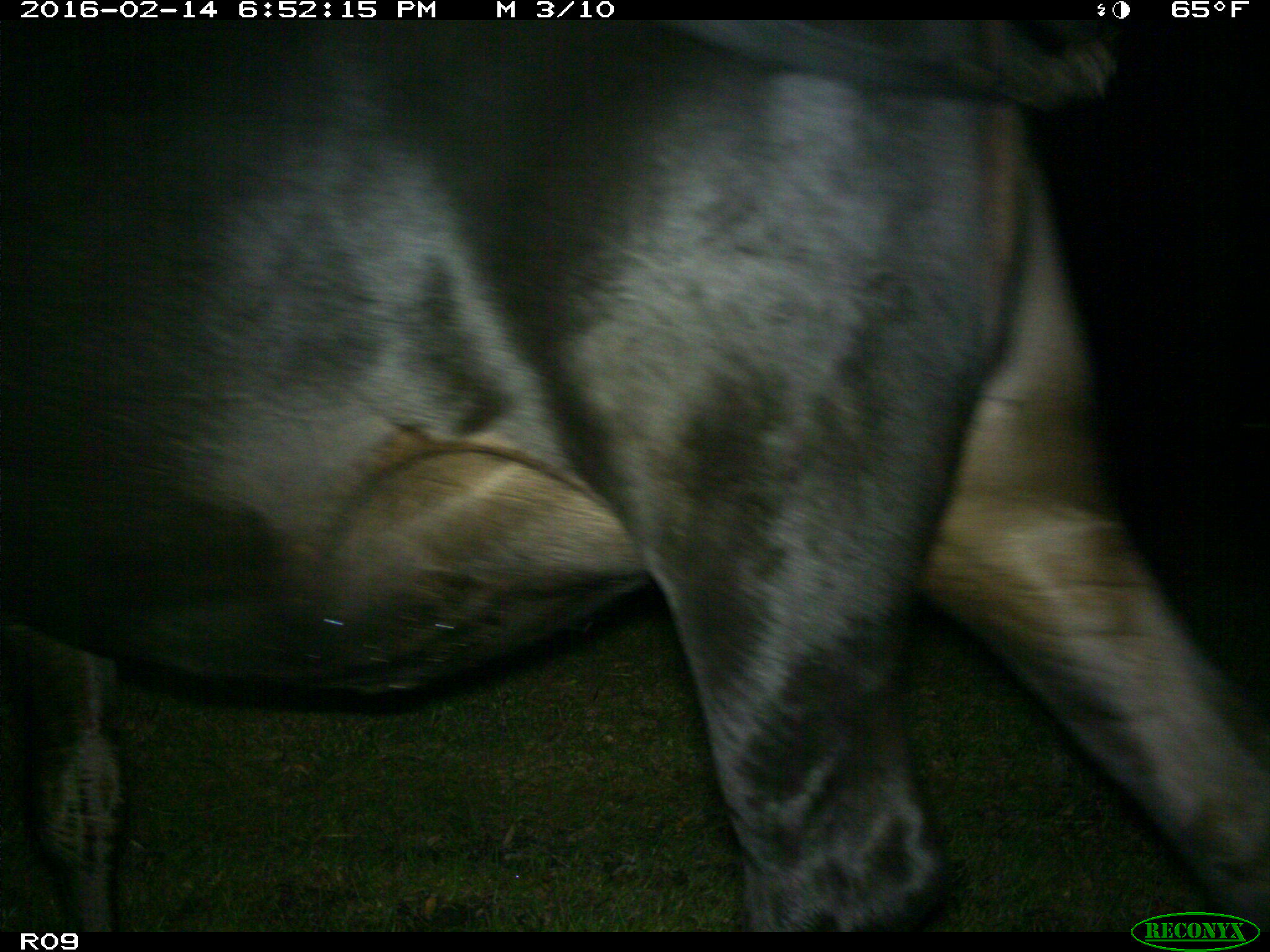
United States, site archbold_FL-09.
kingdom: Animalia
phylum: Chordata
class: Mammalia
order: Artiodactyla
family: Bovidae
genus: Bos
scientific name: Bos taurus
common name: domestic cow